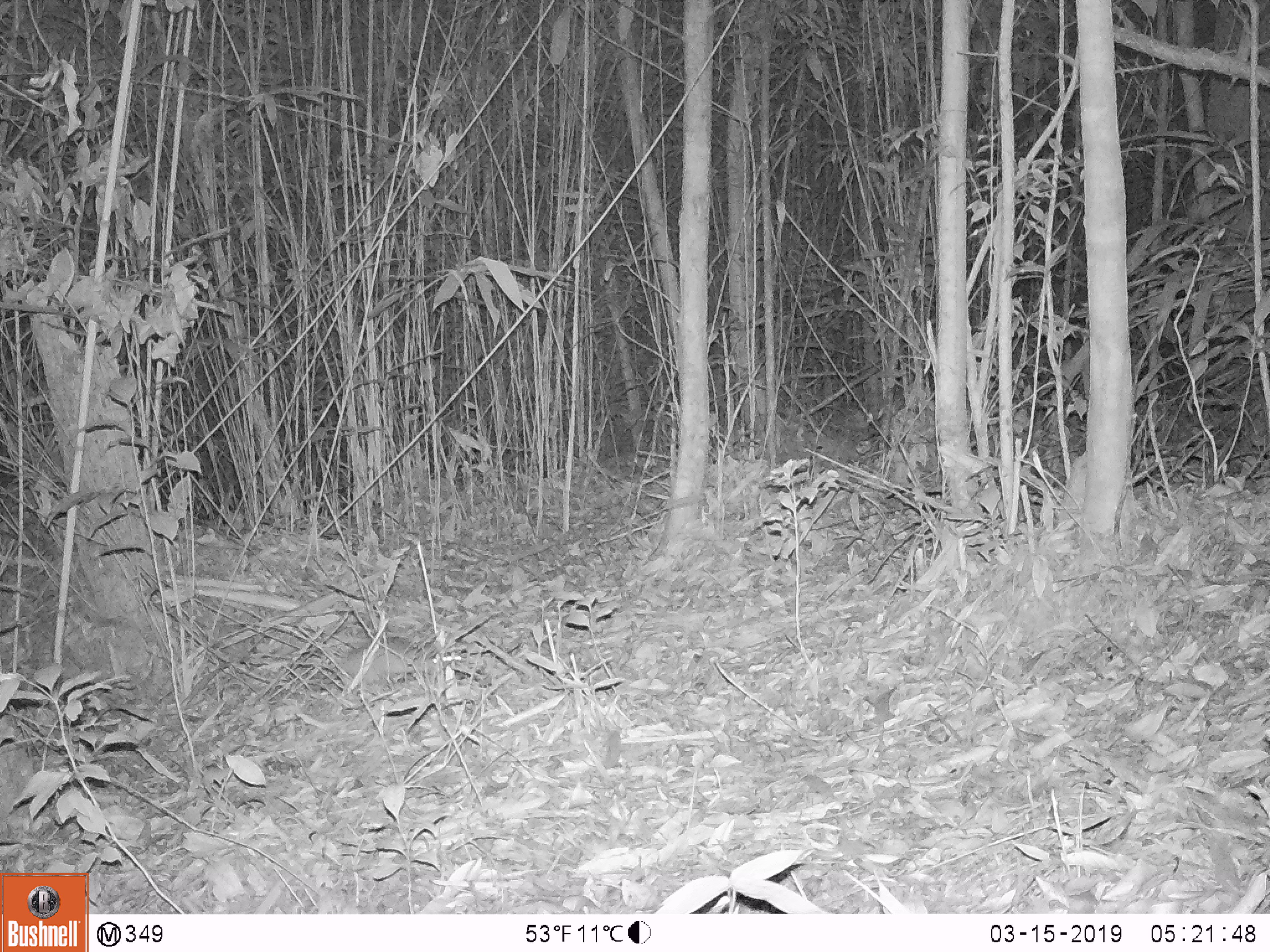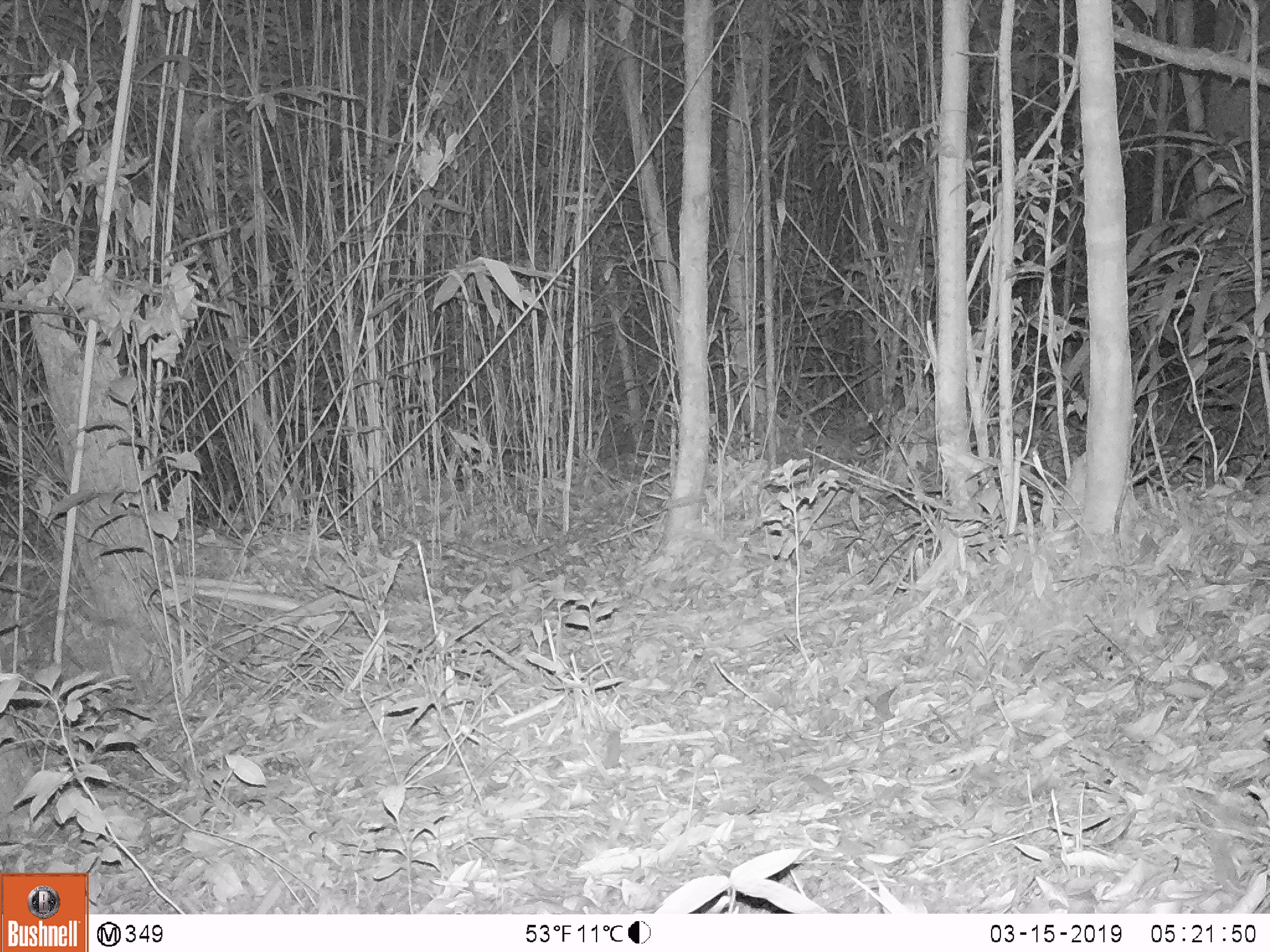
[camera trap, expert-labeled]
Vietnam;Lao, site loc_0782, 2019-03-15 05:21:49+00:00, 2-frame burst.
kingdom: Animalia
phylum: Chordata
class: Mammalia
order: Rodentia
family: Muridae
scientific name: Muridae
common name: old-world mice and rats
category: unidentified murid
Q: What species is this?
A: Unidentified murid (old-world mice and rats) (Muridae).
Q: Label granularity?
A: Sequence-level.